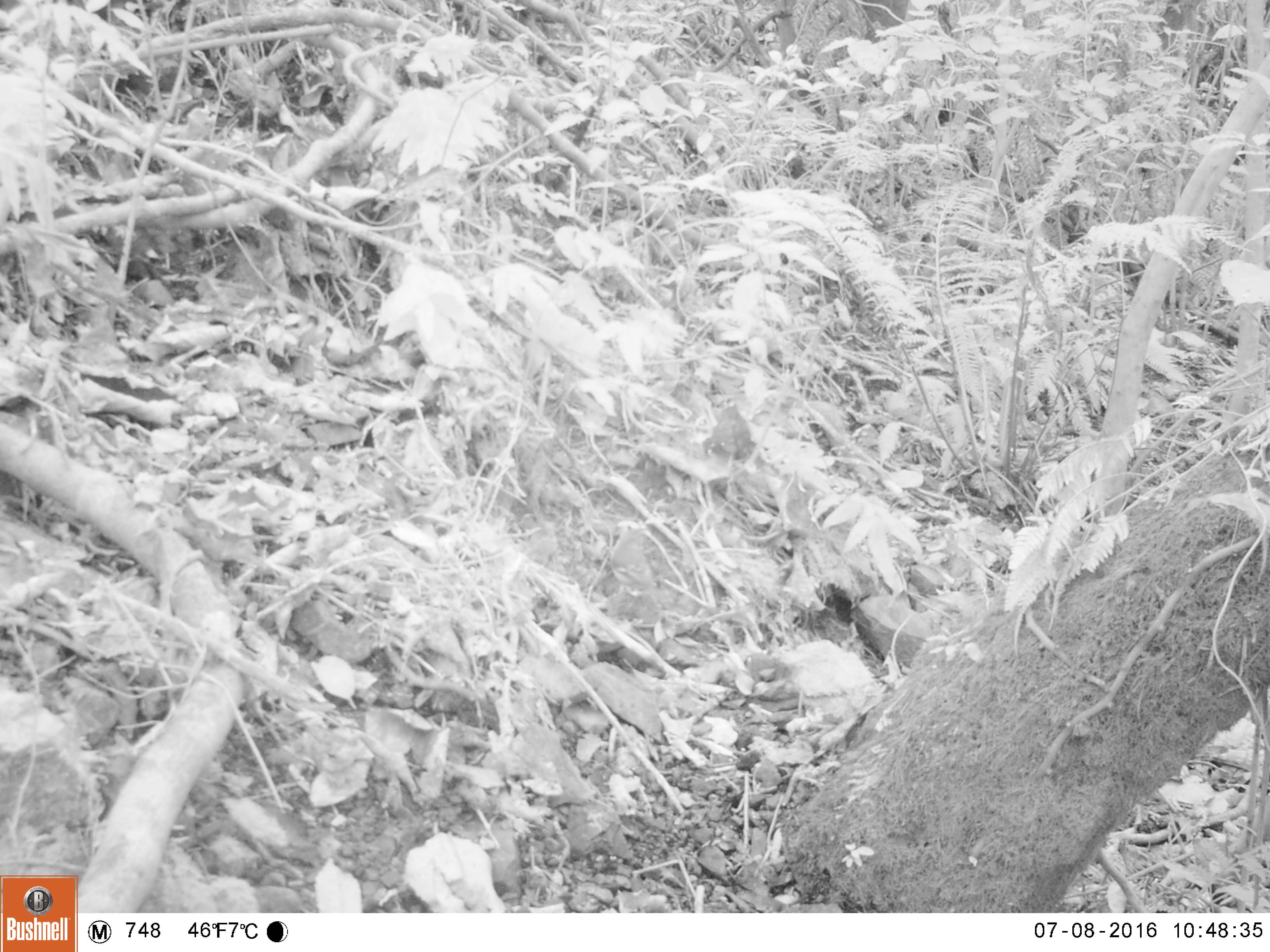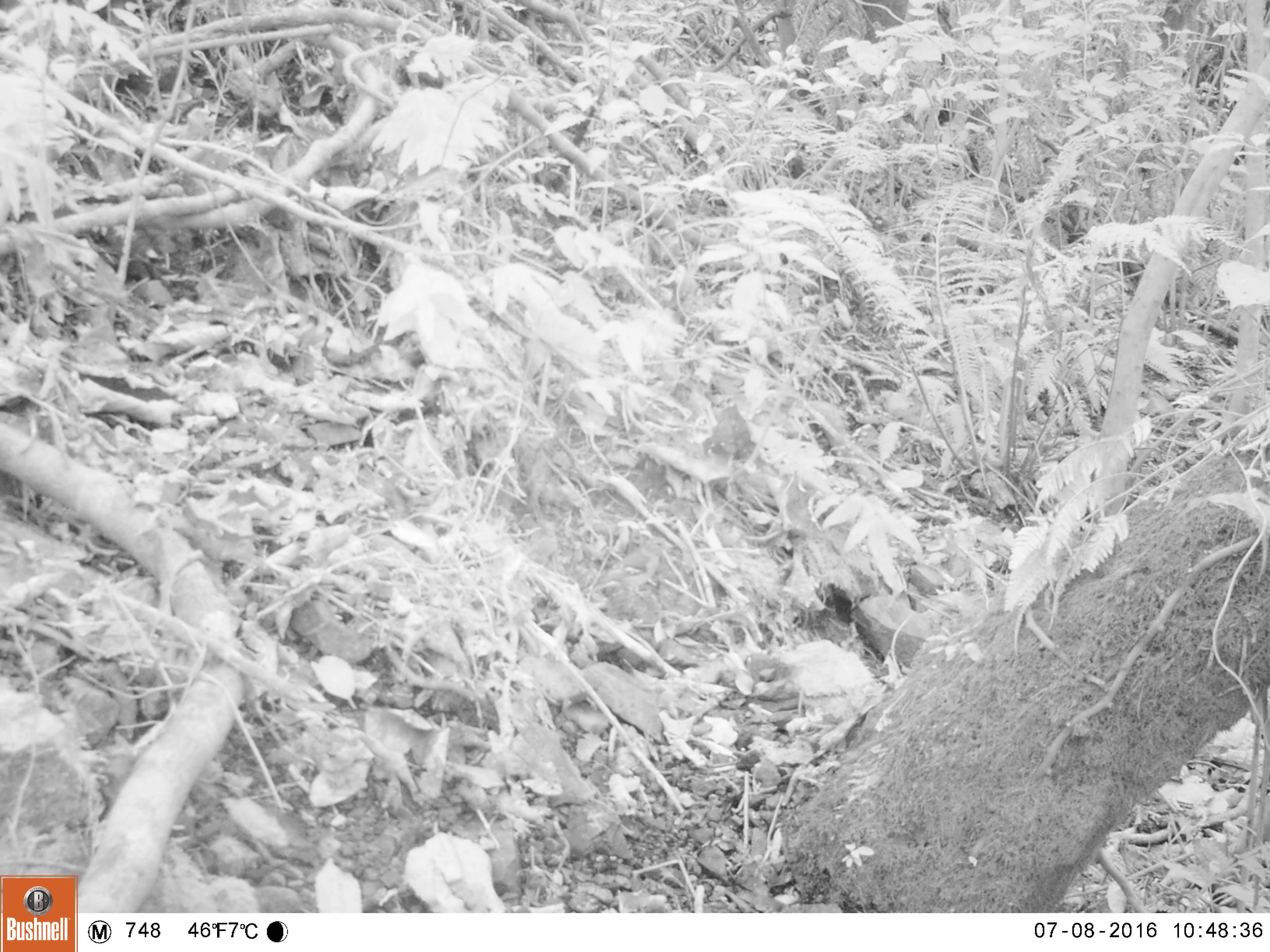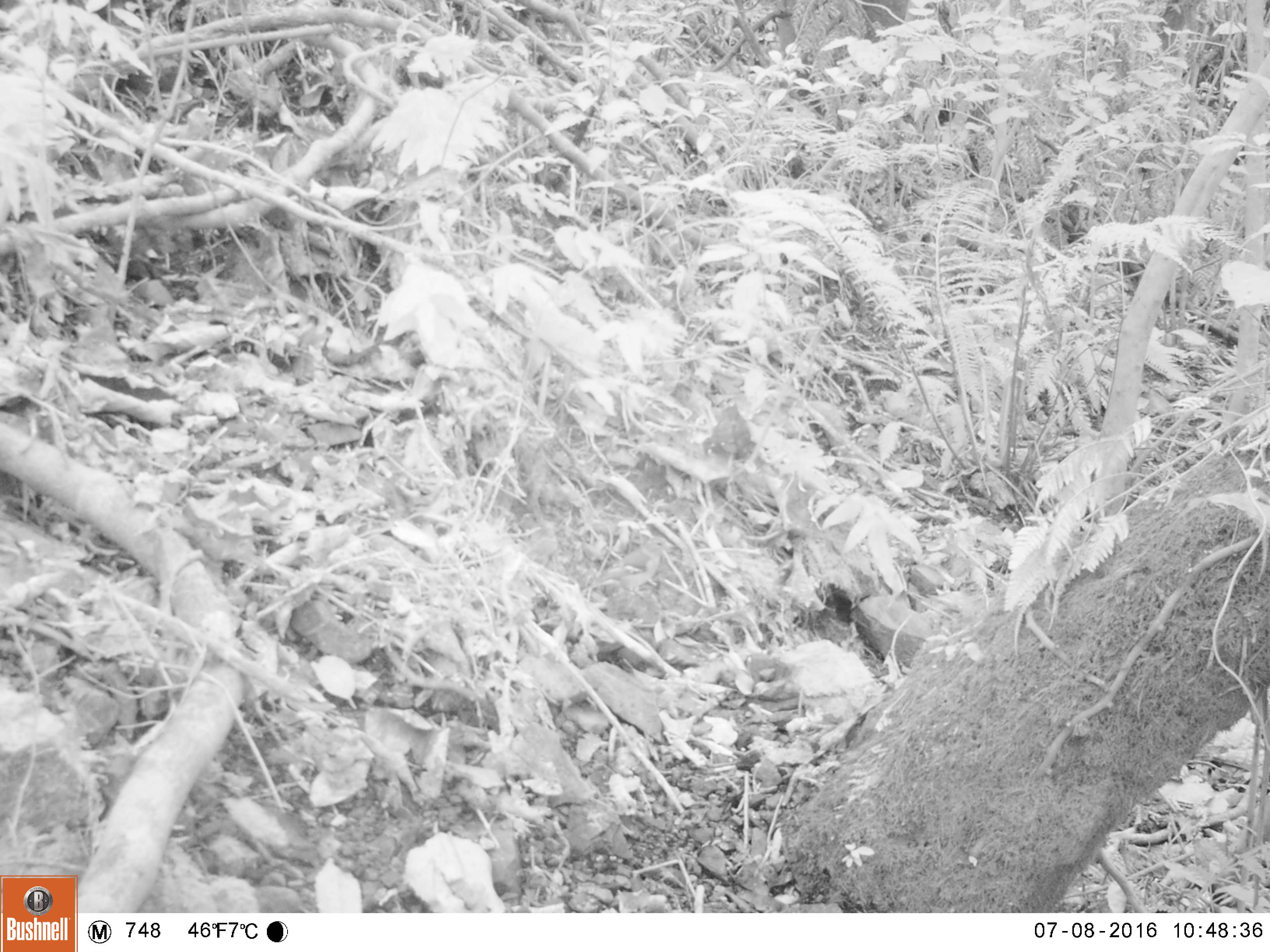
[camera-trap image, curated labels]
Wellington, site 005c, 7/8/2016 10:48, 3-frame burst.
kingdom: Animalia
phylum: Chordata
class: Aves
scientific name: Aves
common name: bird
Bird (Aves).